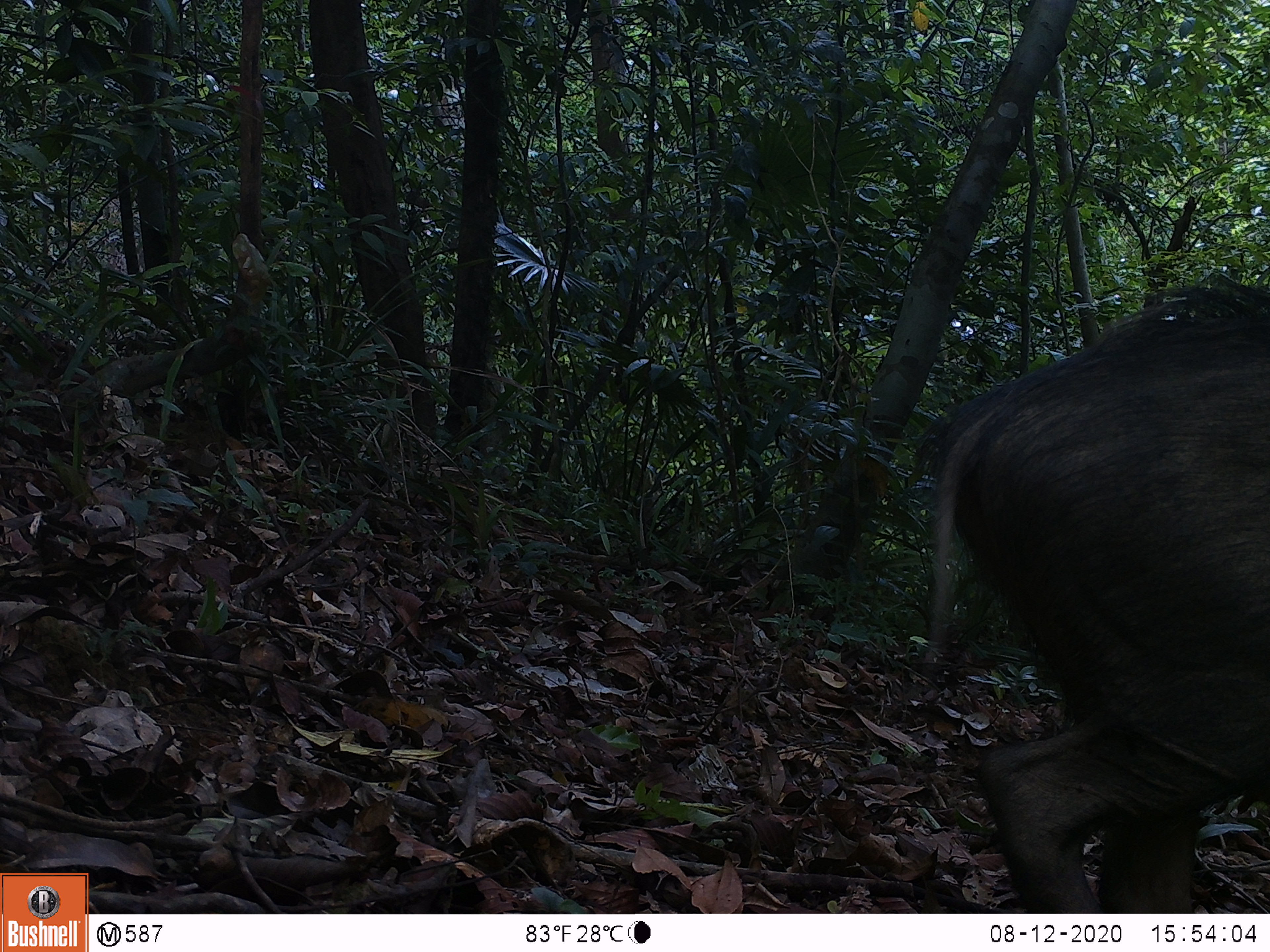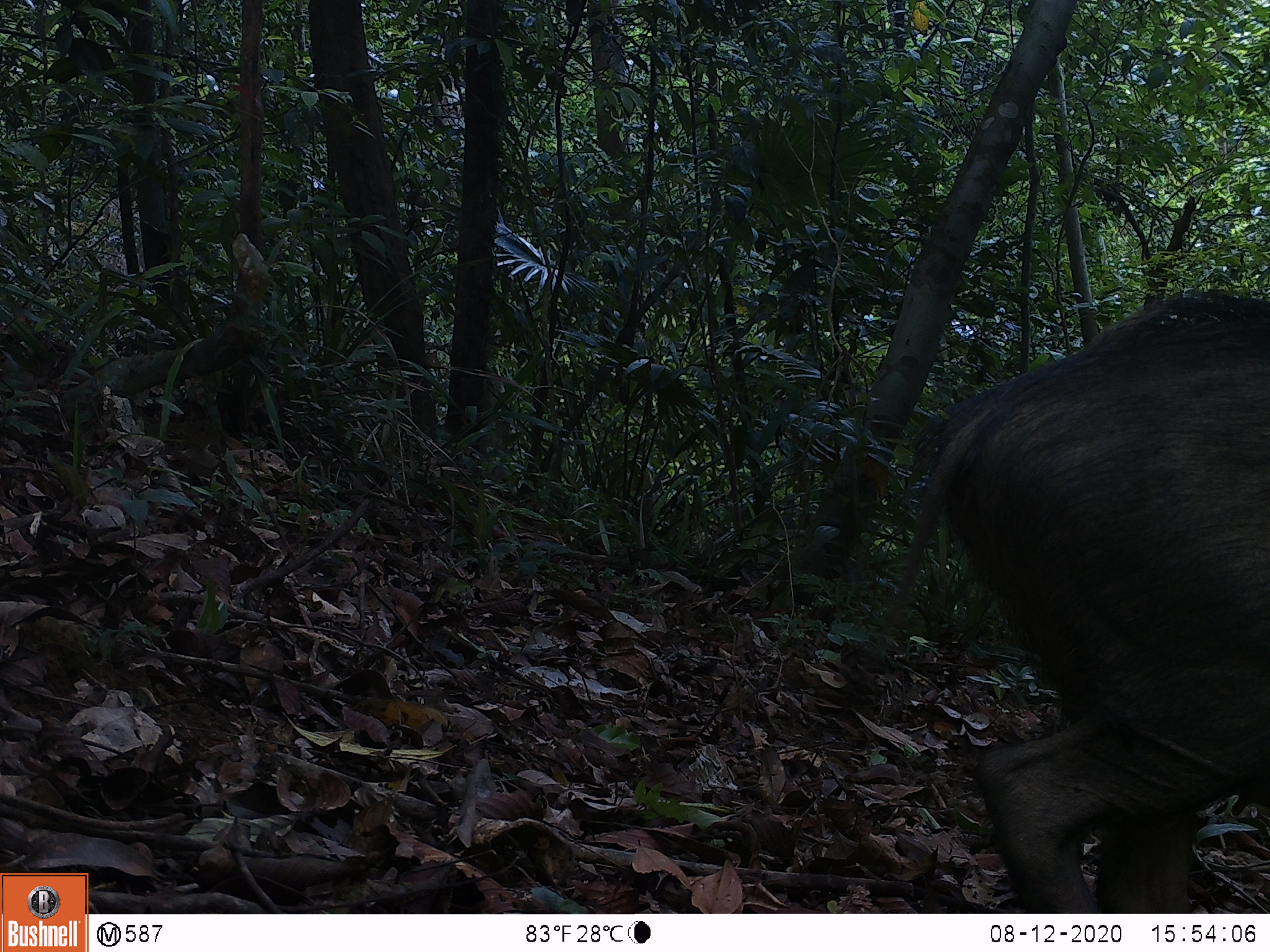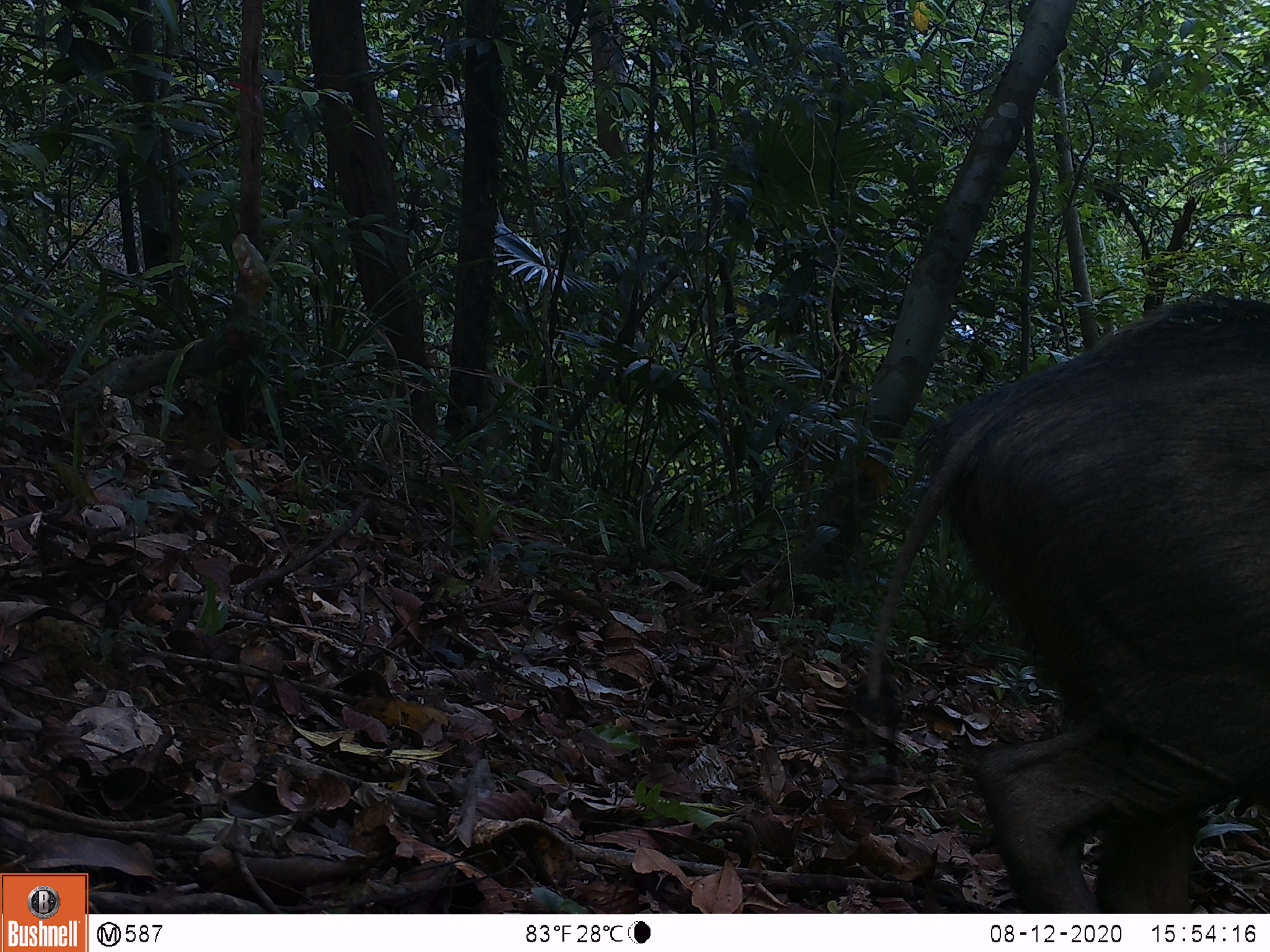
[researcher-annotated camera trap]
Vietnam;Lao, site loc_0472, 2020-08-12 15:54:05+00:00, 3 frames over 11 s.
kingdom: Animalia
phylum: Chordata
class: Mammalia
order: Artiodactyla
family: Suidae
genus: Sus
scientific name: Sus scrofa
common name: eurasian wild pig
Eurasian wild pig (Sus scrofa). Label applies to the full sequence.